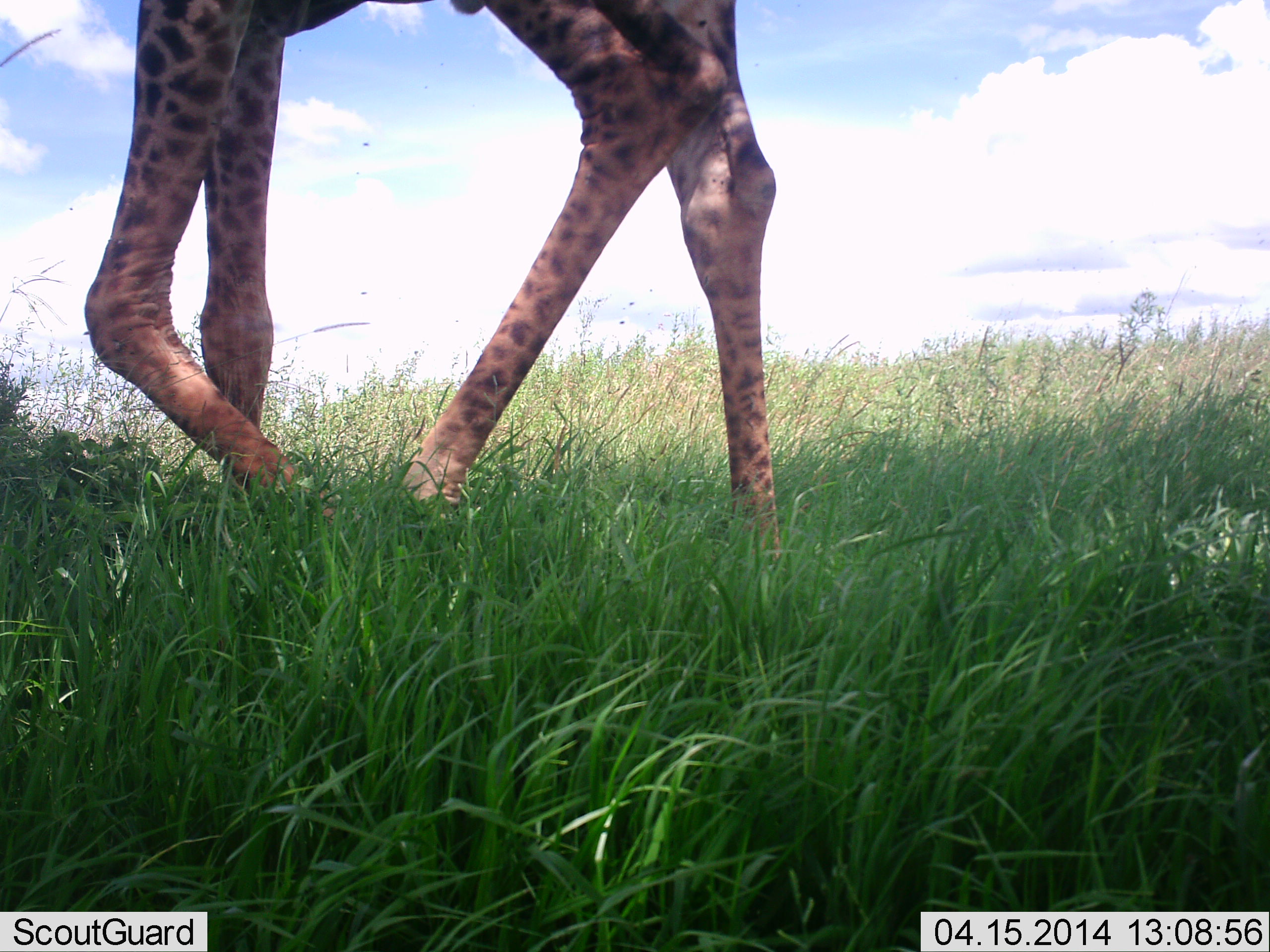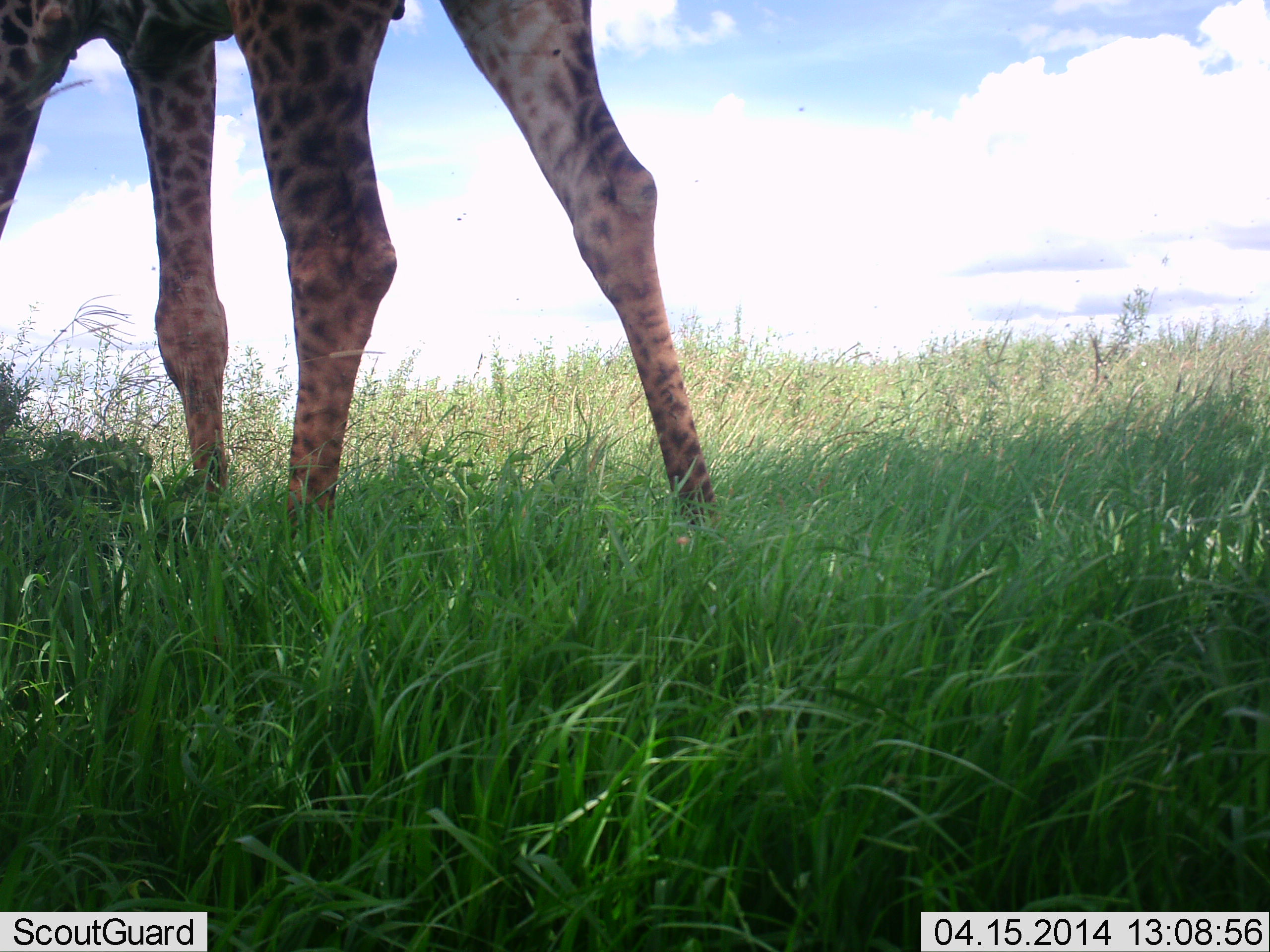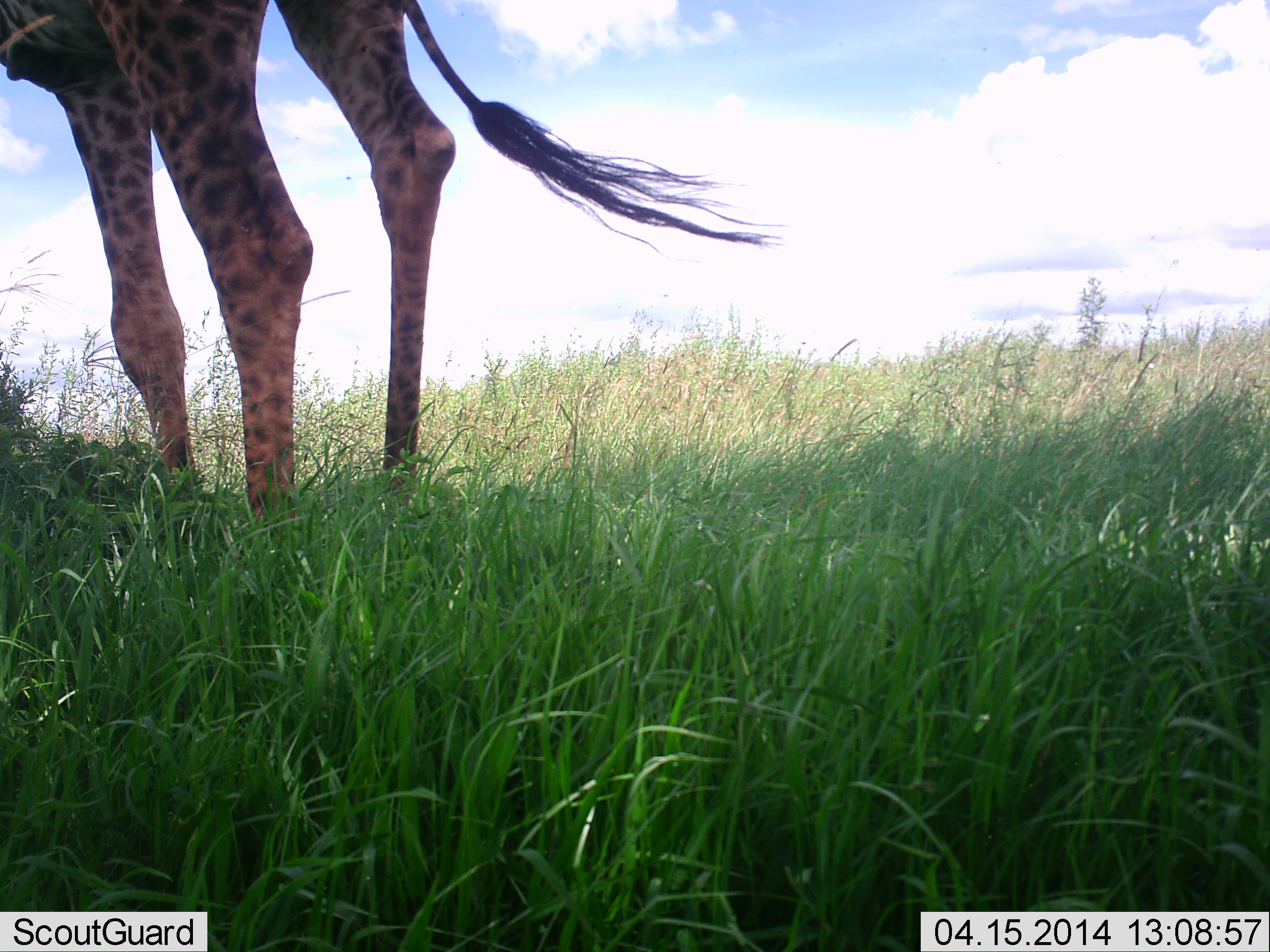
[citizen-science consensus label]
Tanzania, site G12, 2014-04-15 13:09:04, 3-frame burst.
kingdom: Animalia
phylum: Chordata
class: Mammalia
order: Artiodactyla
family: Giraffidae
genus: Giraffa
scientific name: Giraffa camelopardalis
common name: giraffe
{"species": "giraffe (Giraffa camelopardalis)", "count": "1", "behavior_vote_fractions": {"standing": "20%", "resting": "0%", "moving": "80%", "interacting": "0%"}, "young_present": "0%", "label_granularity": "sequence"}